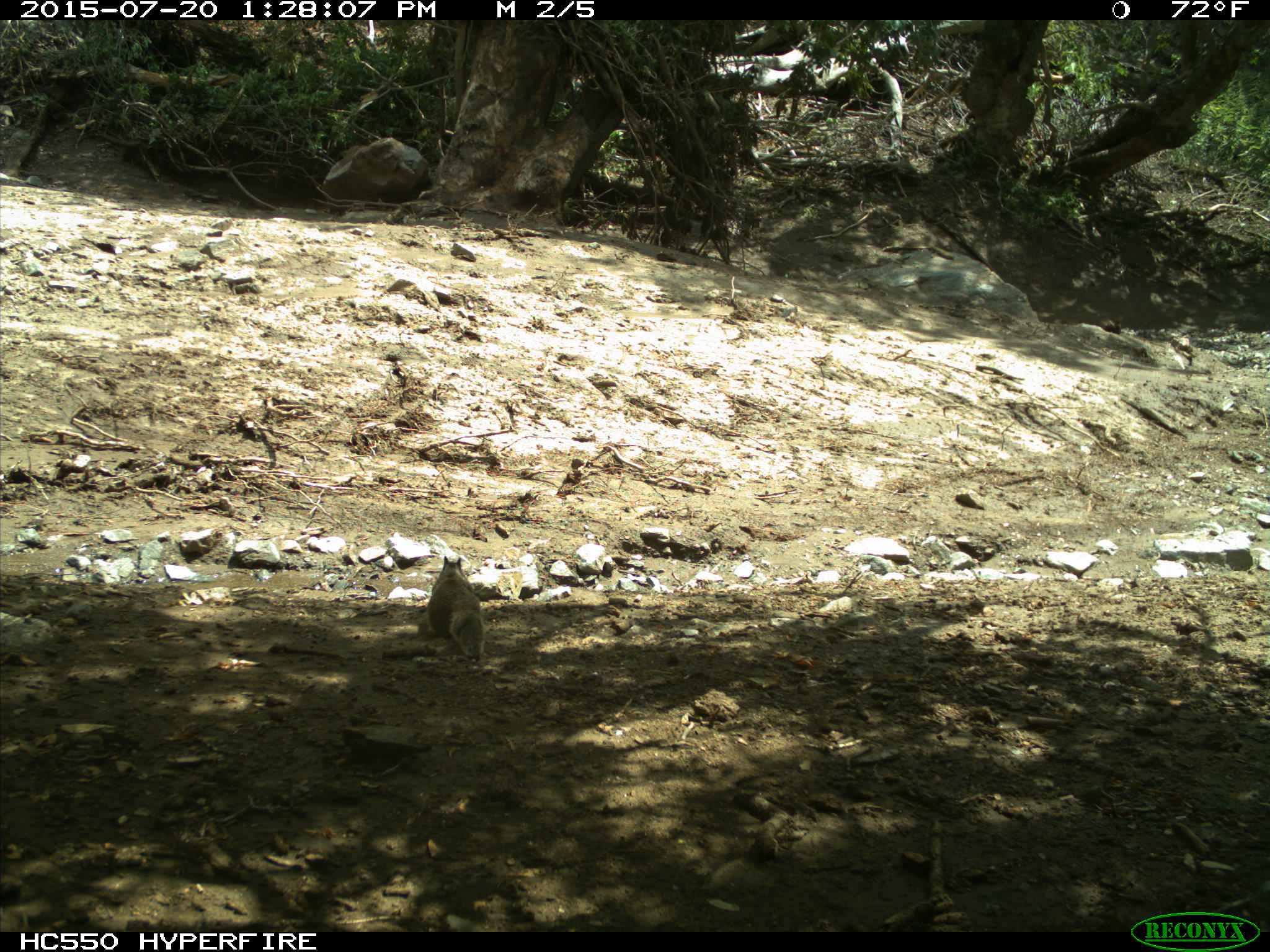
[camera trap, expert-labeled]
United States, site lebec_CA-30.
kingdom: Animalia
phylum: Chordata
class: Mammalia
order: Rodentia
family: Sciuridae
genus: Otospermophilus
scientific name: Otospermophilus beecheyi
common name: california ground squirrel